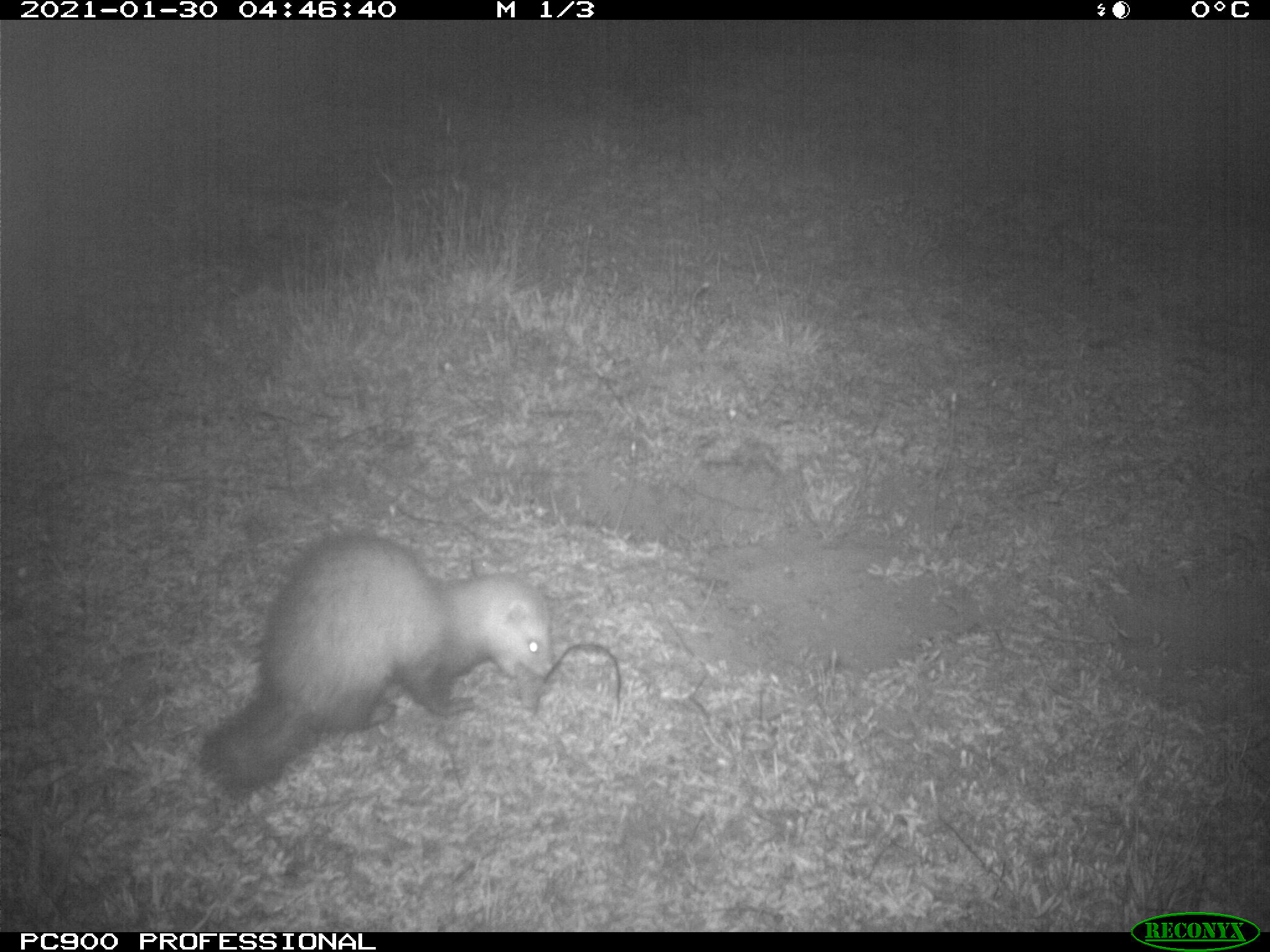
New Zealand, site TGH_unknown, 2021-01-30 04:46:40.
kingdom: Animalia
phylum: Chordata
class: Mammalia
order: Carnivora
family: Mustelidae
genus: Mustela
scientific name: Mustela furo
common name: ferret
Ferret (Mustela furo).